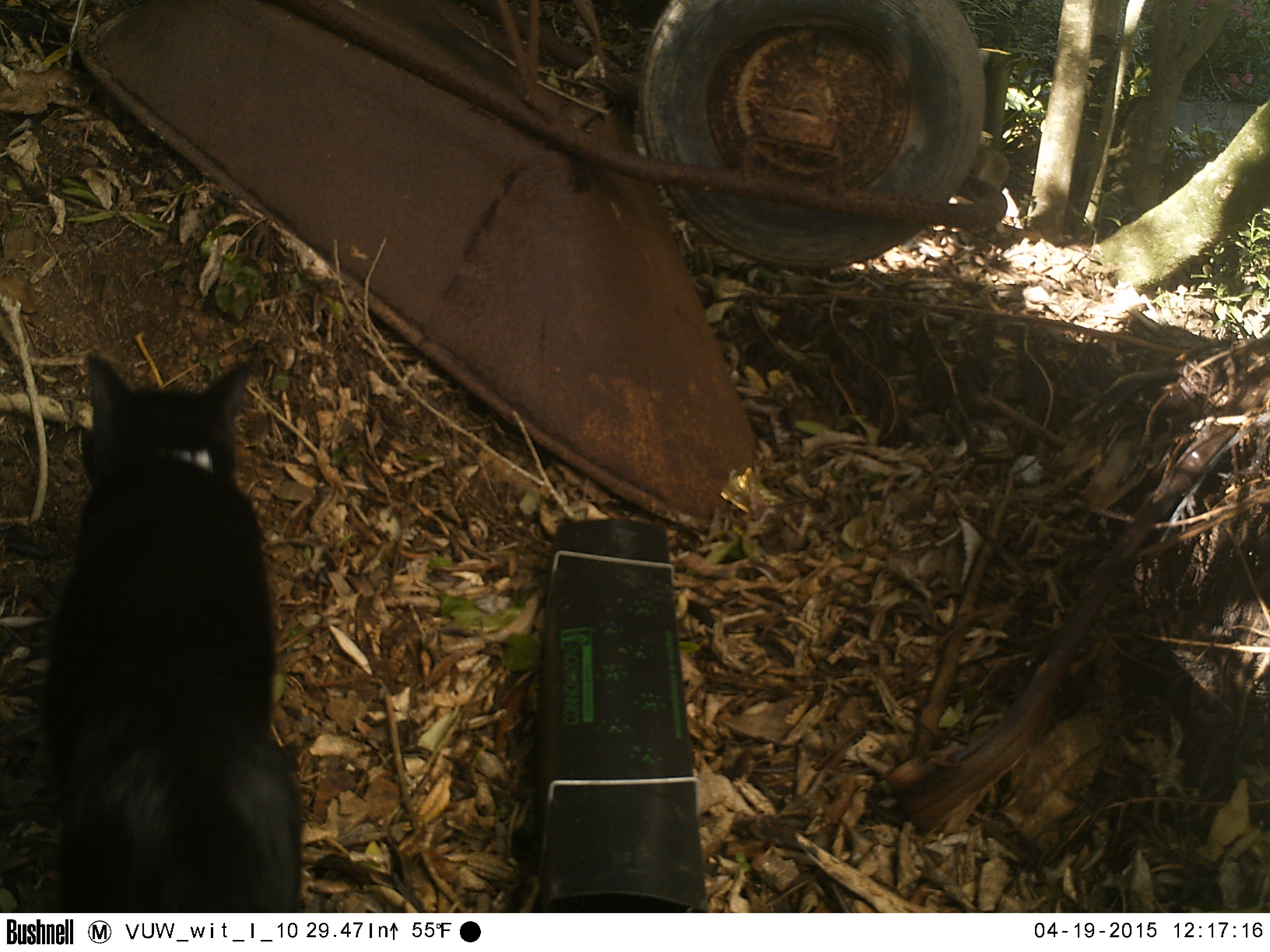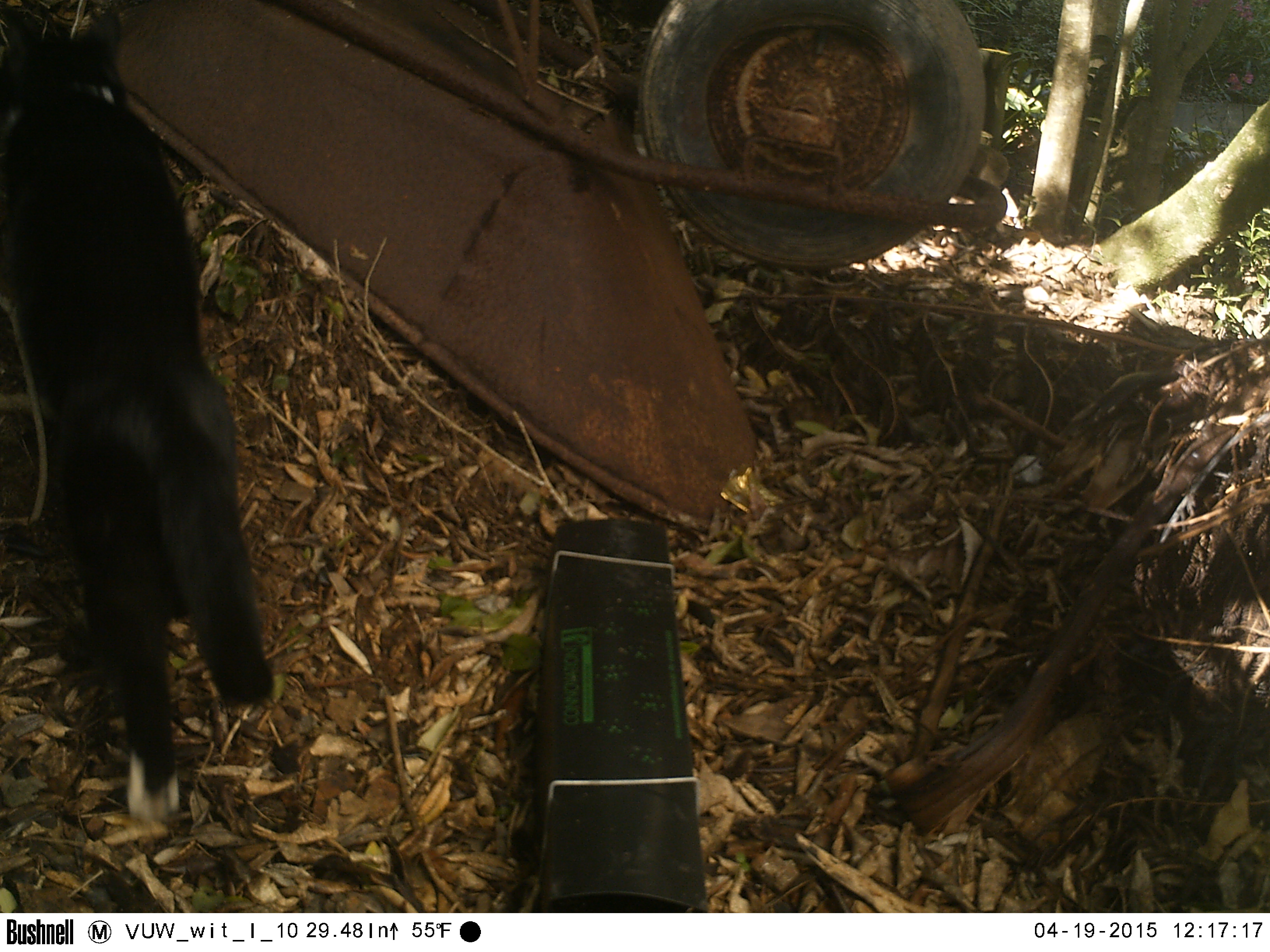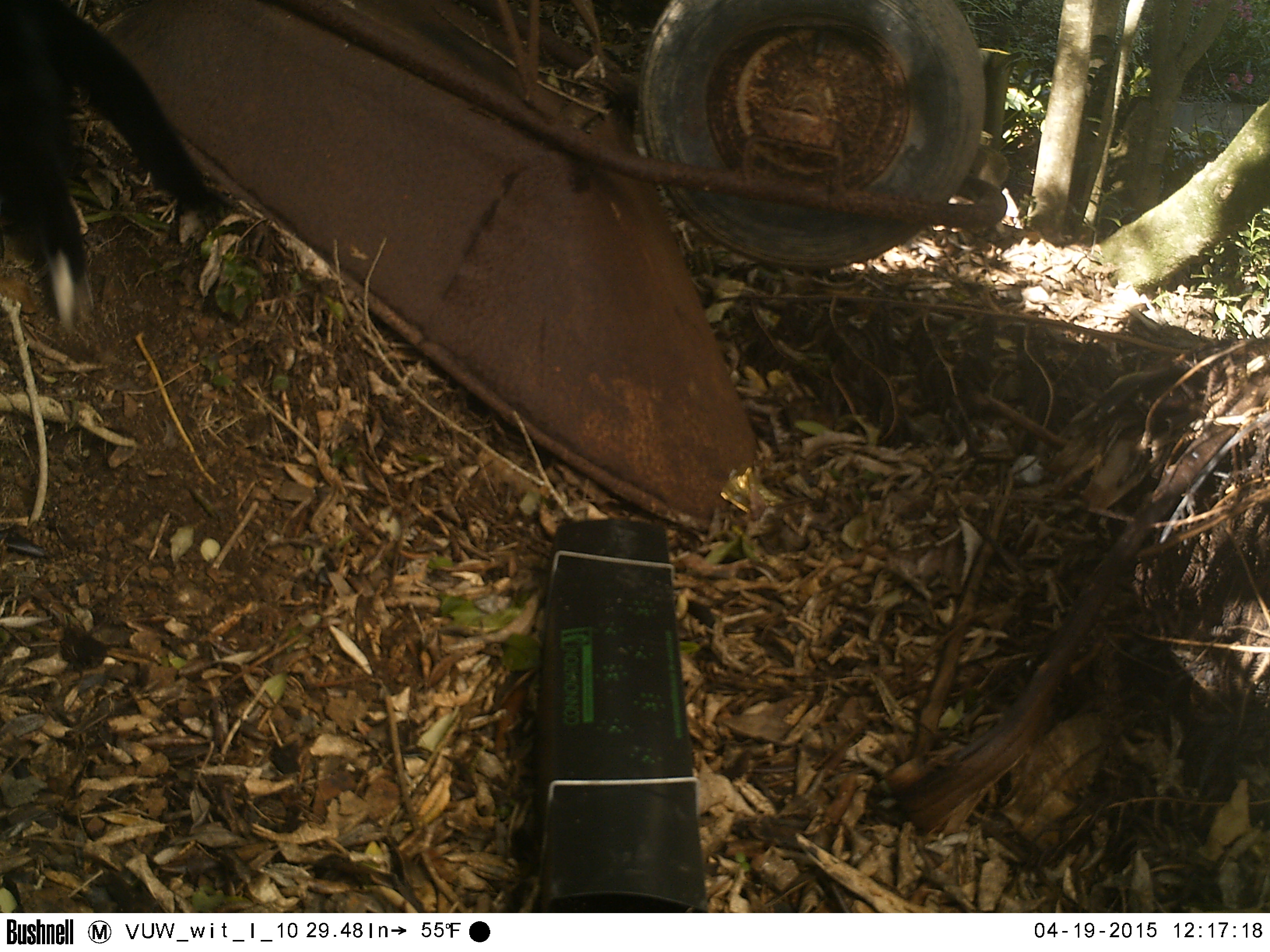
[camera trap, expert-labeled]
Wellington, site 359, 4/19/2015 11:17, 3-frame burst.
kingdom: Animalia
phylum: Chordata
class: Mammalia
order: Carnivora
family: Felidae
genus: Felis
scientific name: Felis catus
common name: cat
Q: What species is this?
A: Cat (Felis catus).